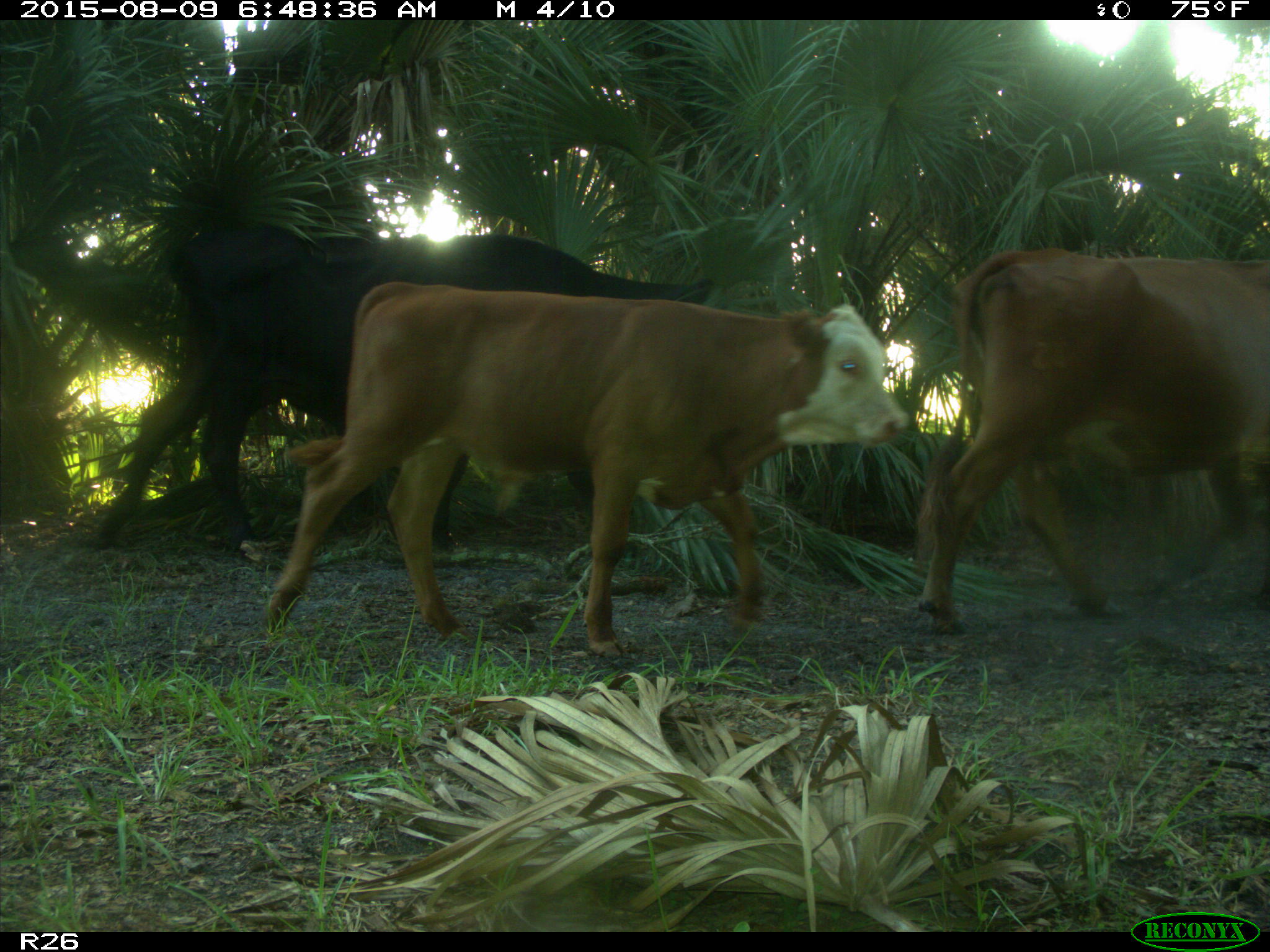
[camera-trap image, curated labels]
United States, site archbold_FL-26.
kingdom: Animalia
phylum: Chordata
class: Mammalia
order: Artiodactyla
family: Bovidae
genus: Bos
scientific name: Bos taurus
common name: domestic cow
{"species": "Bos taurus (domestic cow)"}